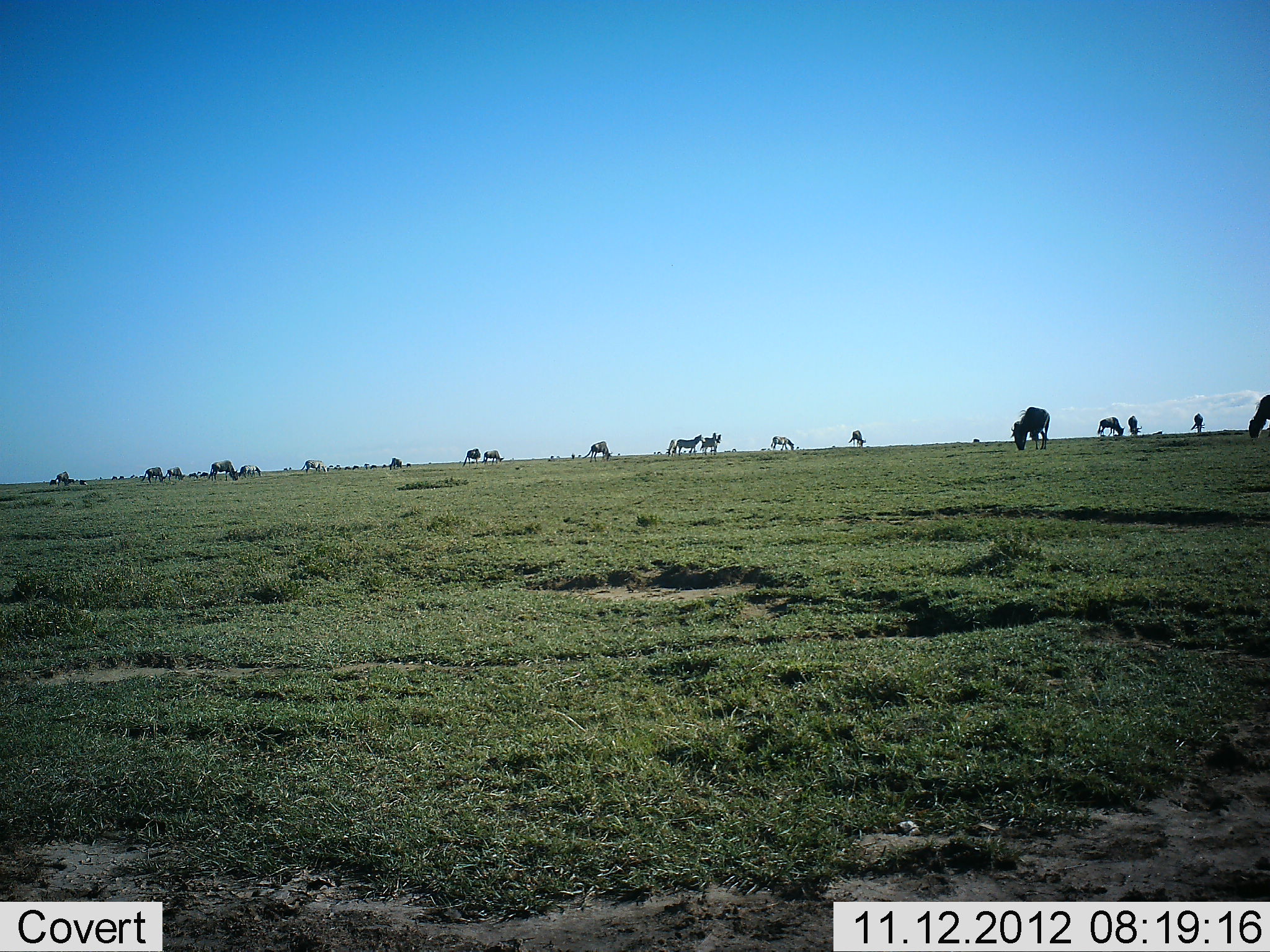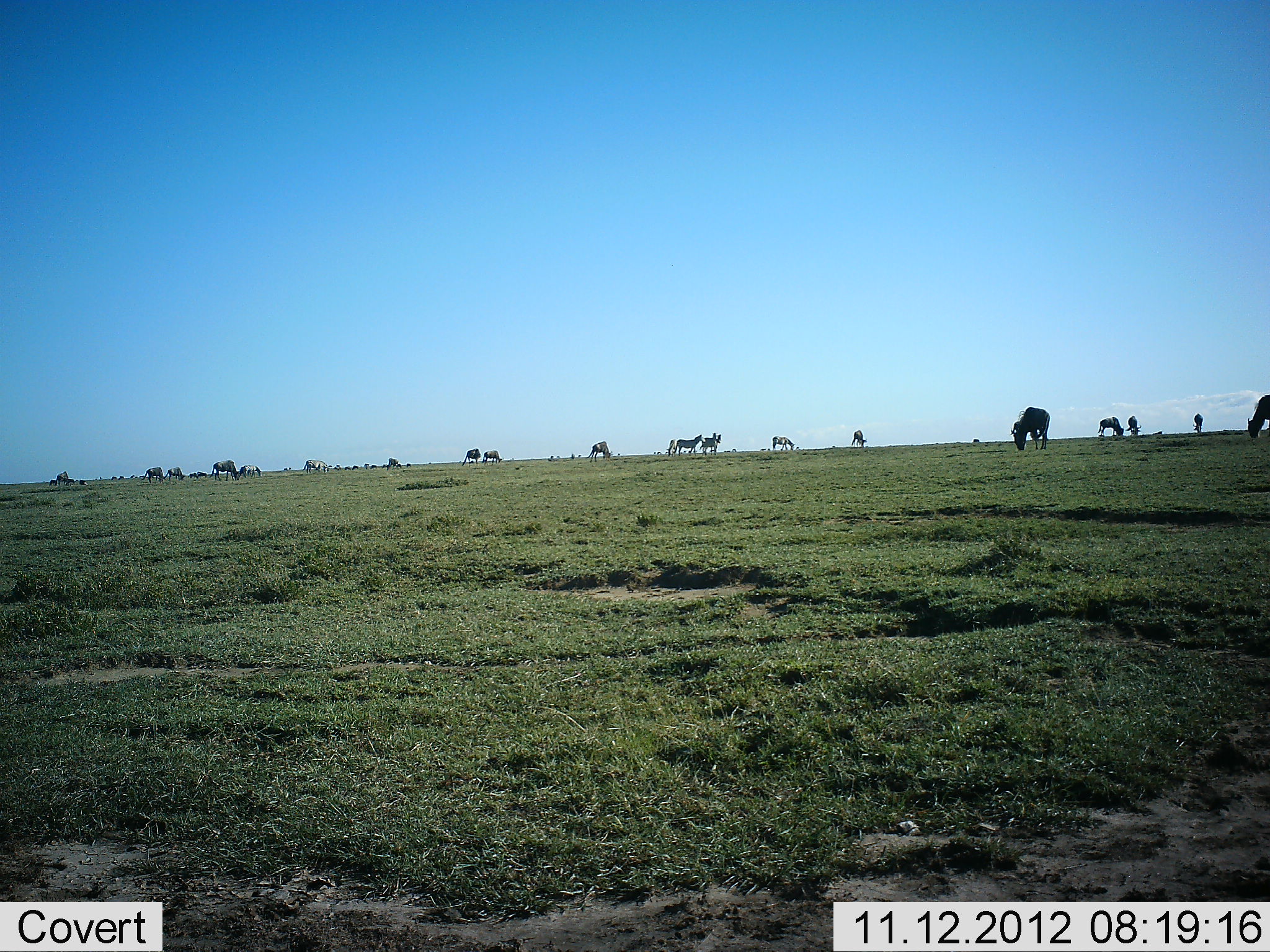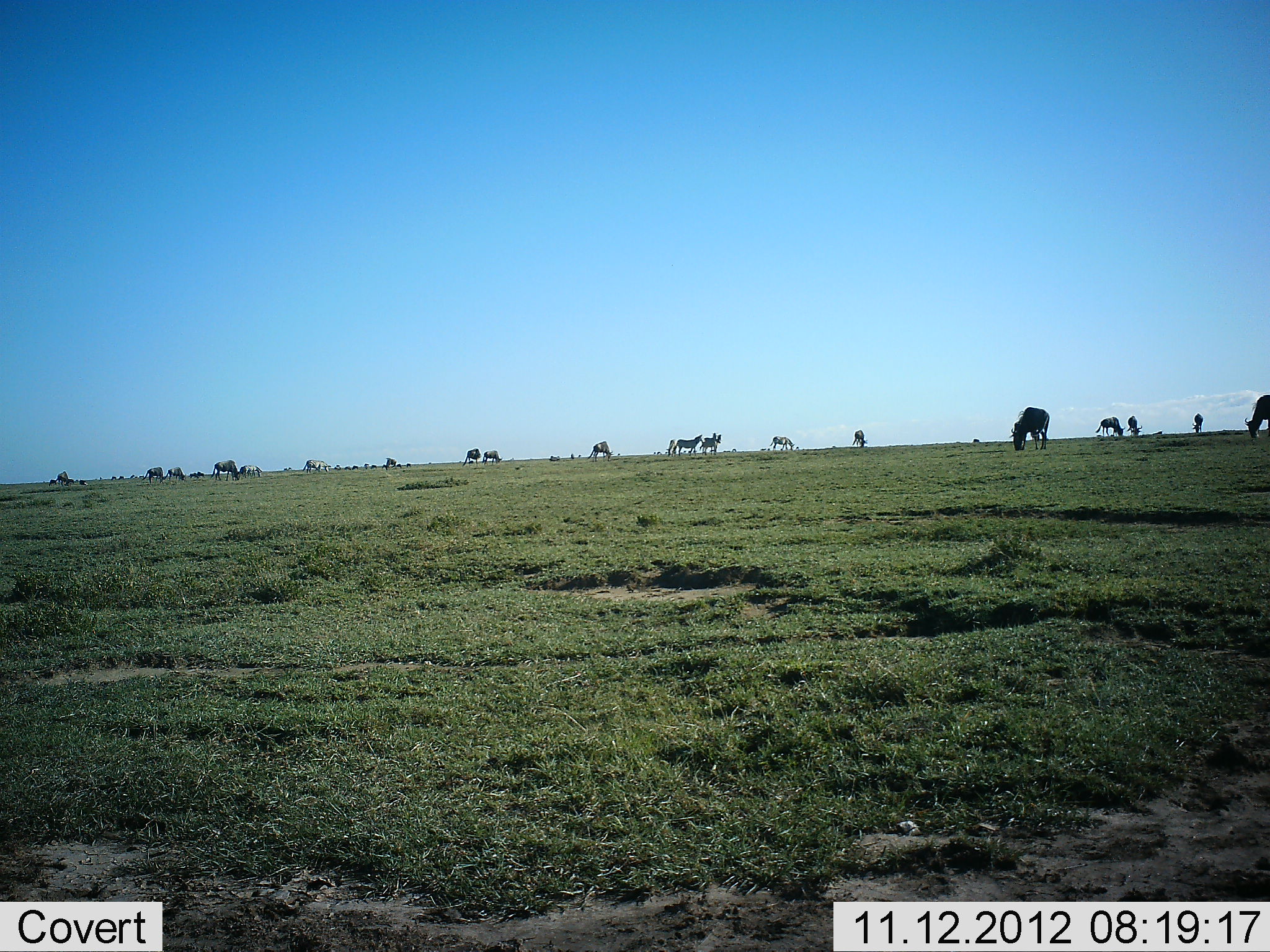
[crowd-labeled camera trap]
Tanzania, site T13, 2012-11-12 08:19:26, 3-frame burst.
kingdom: Animalia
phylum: Chordata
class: Mammalia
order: Artiodactyla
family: Bovidae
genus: Connochaetes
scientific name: Connochaetes taurinus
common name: blue wildebeest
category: wildebeest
Wildebeest (blue wildebeest) (Connochaetes taurinus), count 11-50. Behavior (volunteer vote fractions): standing 32%, resting 0%, moving 16%, interacting 0%. Young present (vote fraction): 0%. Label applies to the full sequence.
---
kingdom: Animalia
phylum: Chordata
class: Mammalia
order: Perissodactyla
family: Equidae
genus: Equus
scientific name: Equus quagga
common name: plains zebra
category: zebra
Zebra (plains zebra) (Equus quagga), count 6. Behavior (volunteer vote fractions): standing 60%, resting 0%, moving 10%, interacting 0%. Young present (vote fraction): 0%. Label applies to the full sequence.